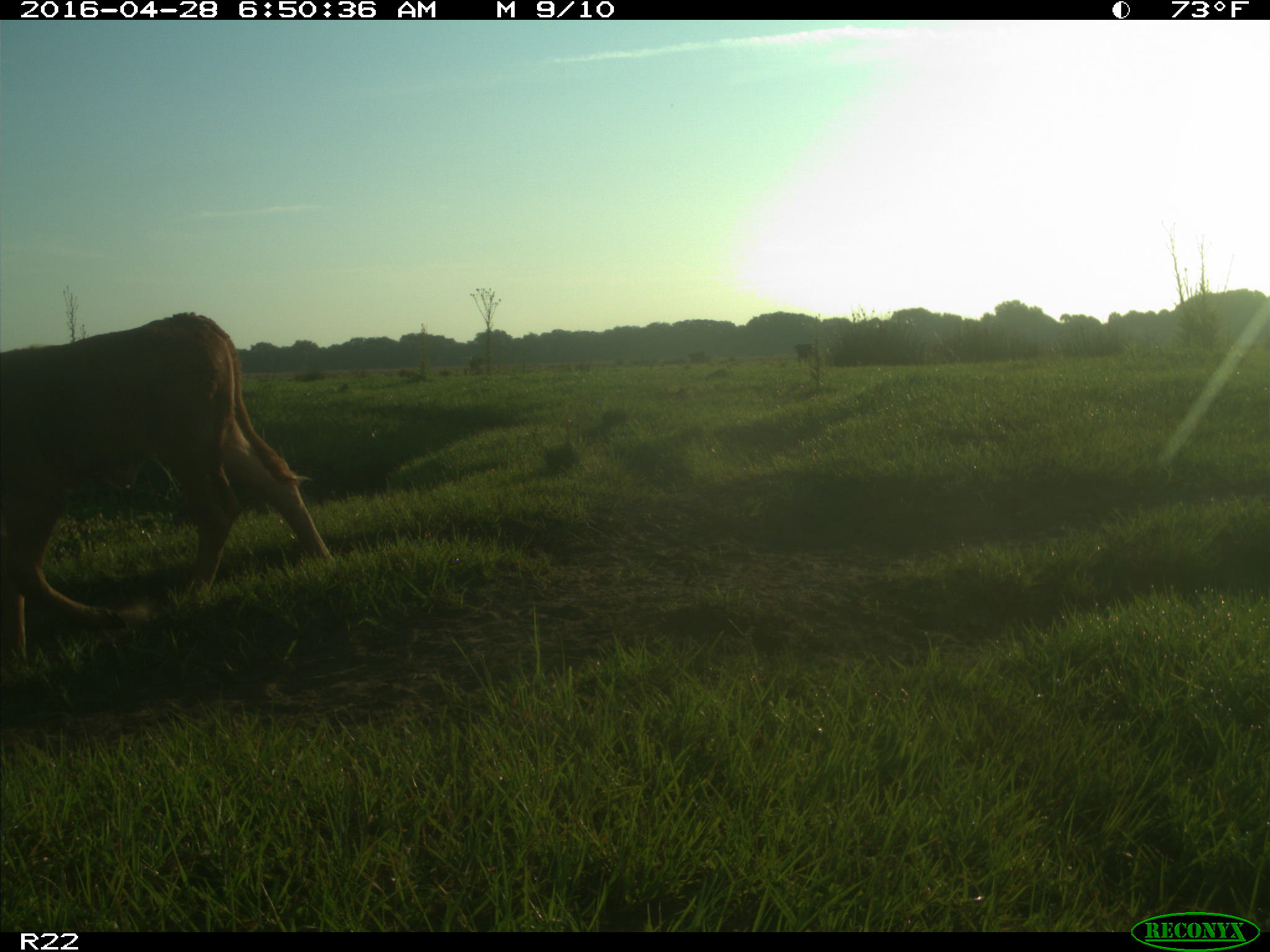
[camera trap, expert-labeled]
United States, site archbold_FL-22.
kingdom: Animalia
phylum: Chordata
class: Mammalia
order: Artiodactyla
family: Bovidae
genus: Bos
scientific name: Bos taurus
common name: domestic cow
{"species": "Bos taurus (domestic cow)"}